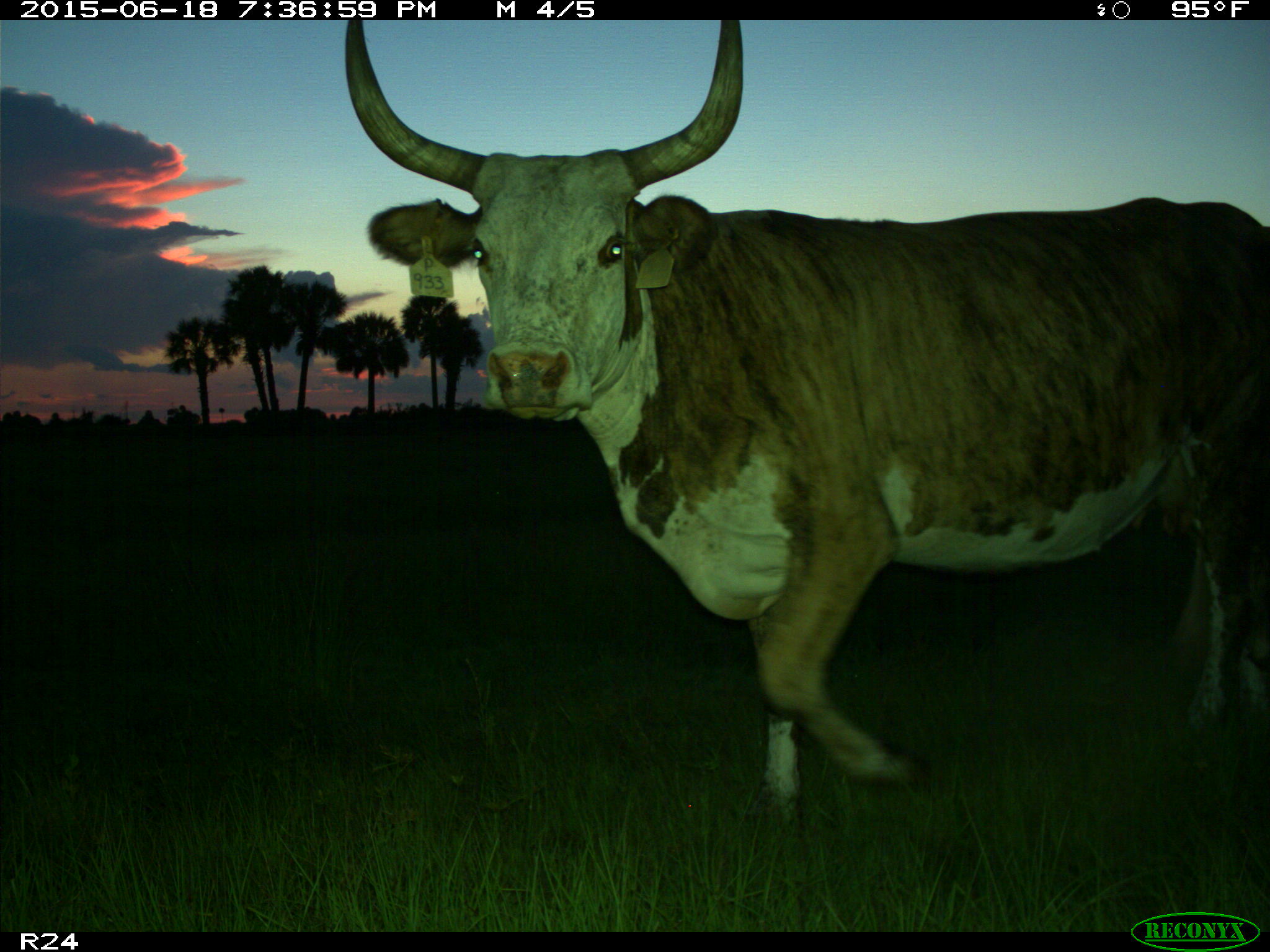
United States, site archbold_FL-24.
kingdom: Animalia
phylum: Chordata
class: Mammalia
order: Artiodactyla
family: Bovidae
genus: Bos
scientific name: Bos taurus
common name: domestic cow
Bos taurus (domestic cow).